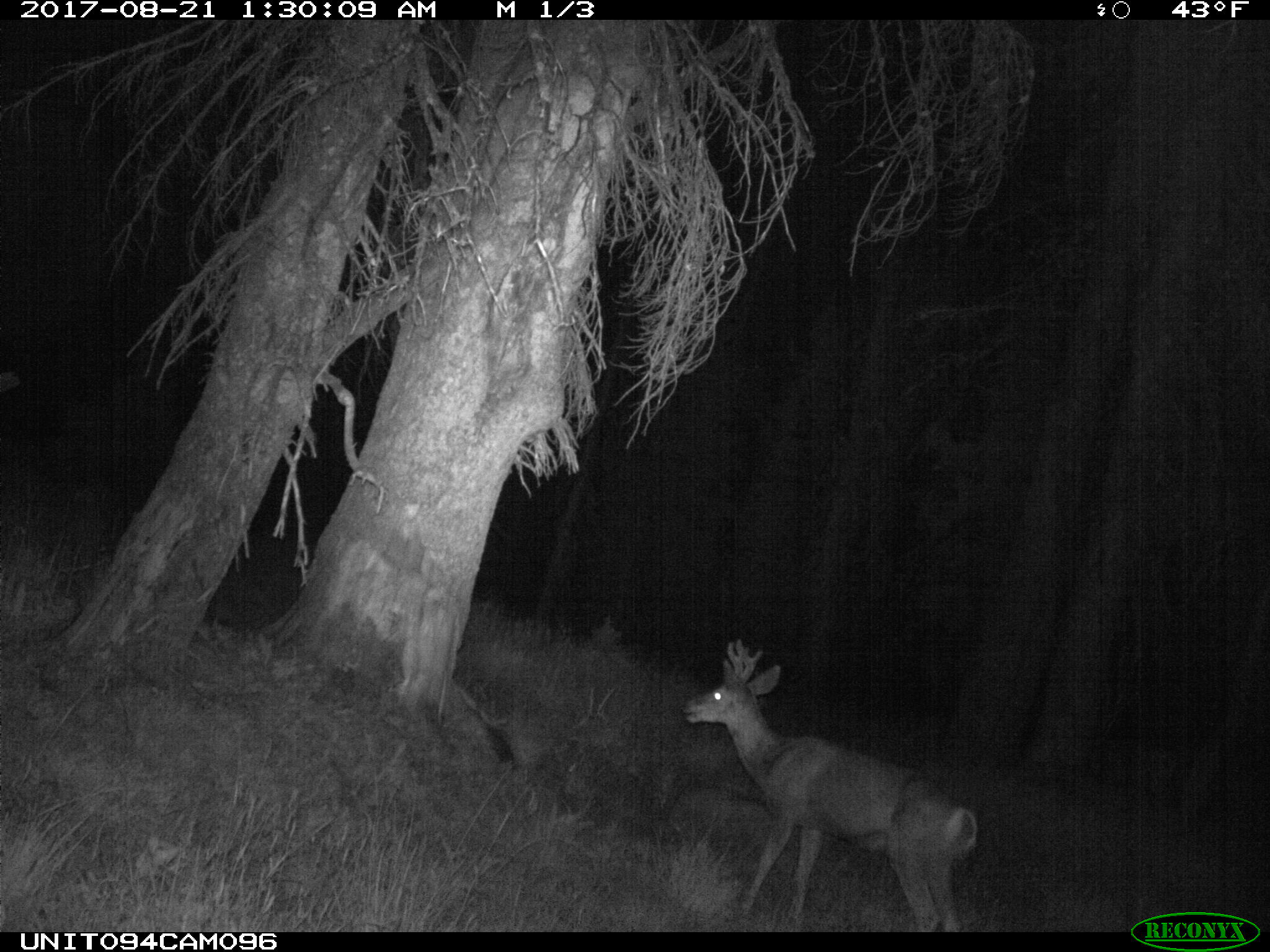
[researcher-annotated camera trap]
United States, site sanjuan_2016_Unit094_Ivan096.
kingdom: Animalia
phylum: Chordata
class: Mammalia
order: Artiodactyla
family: Cervidae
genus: Odocoileus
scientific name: Odocoileus hemionus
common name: mule deer